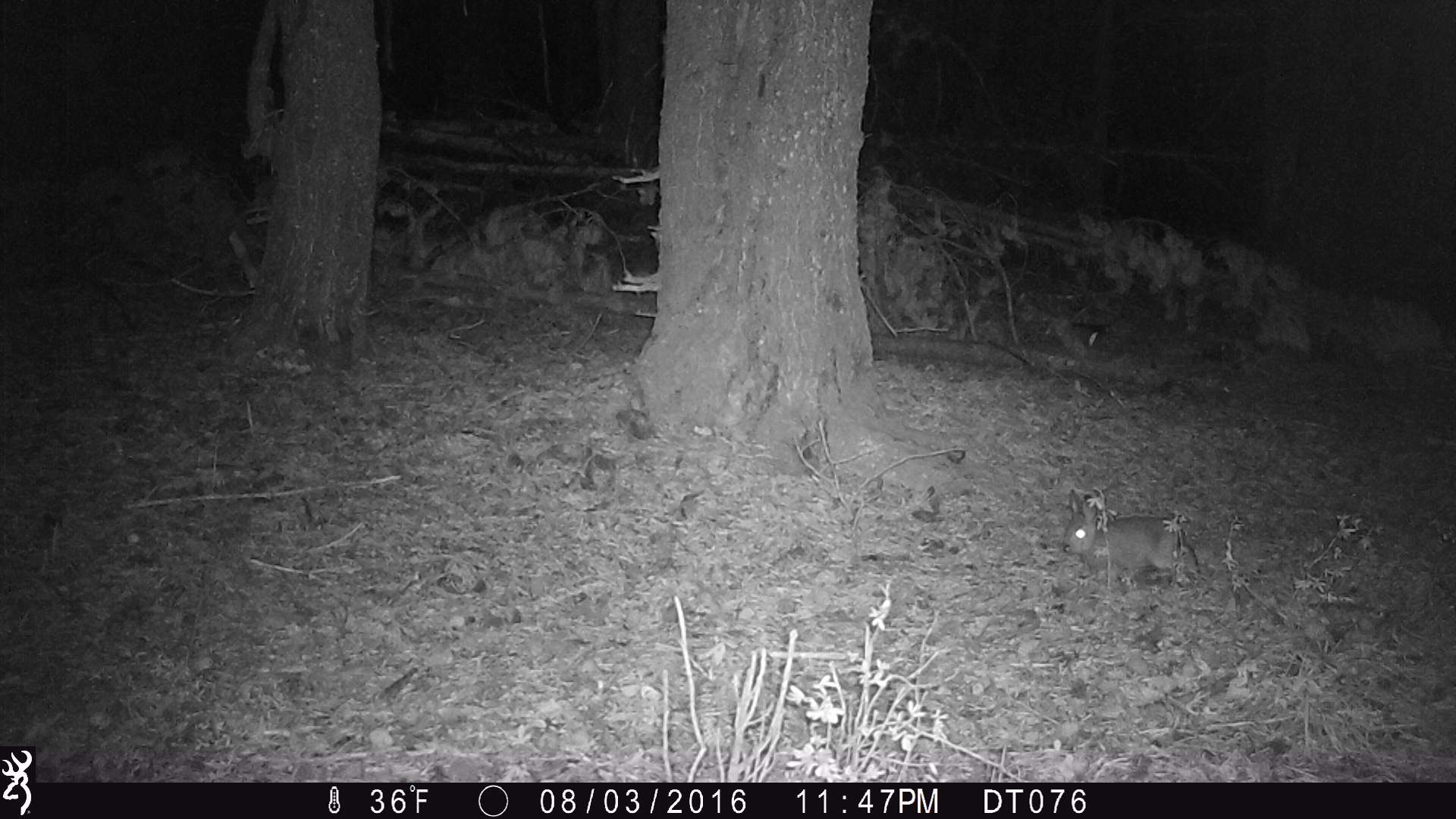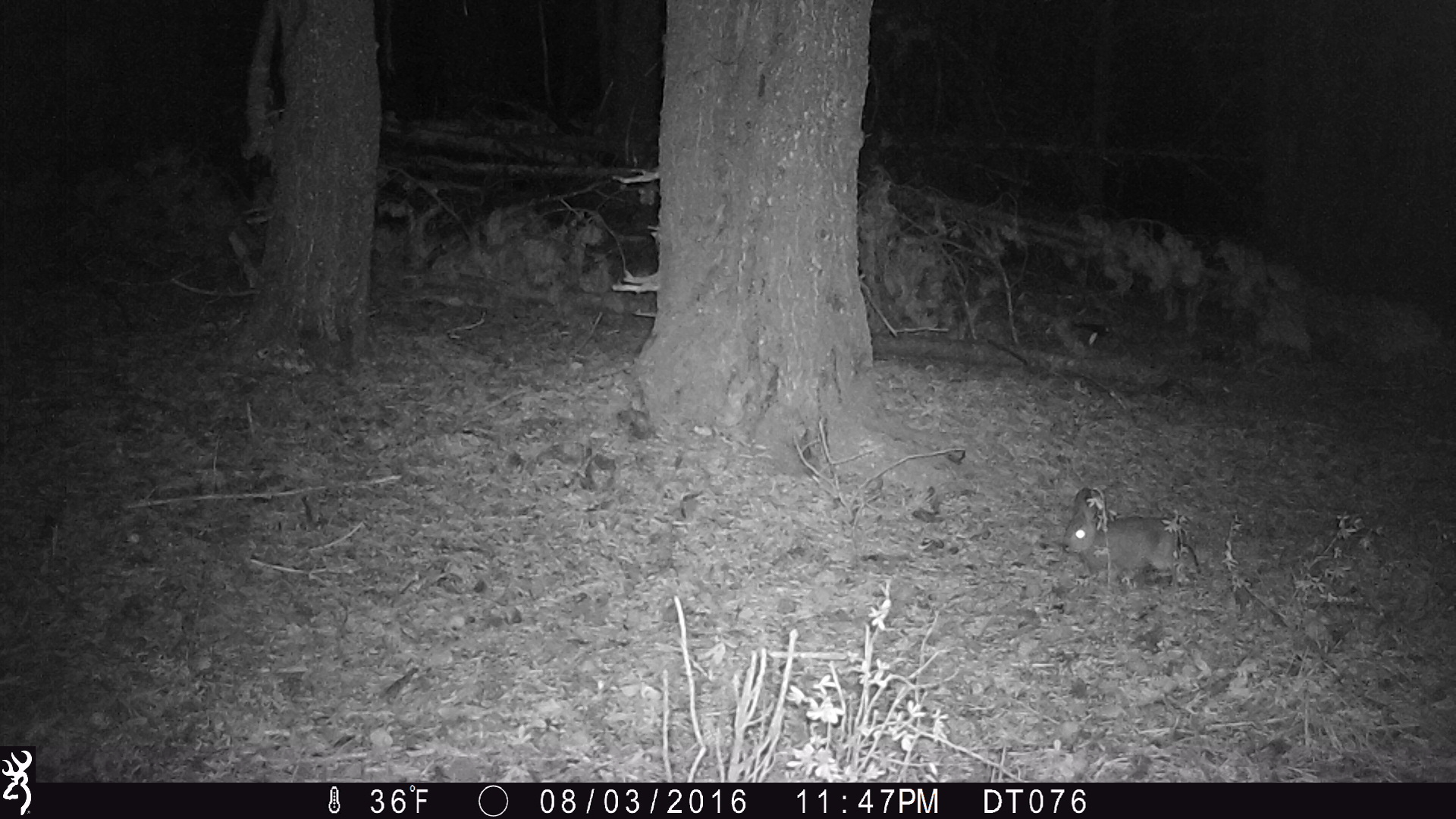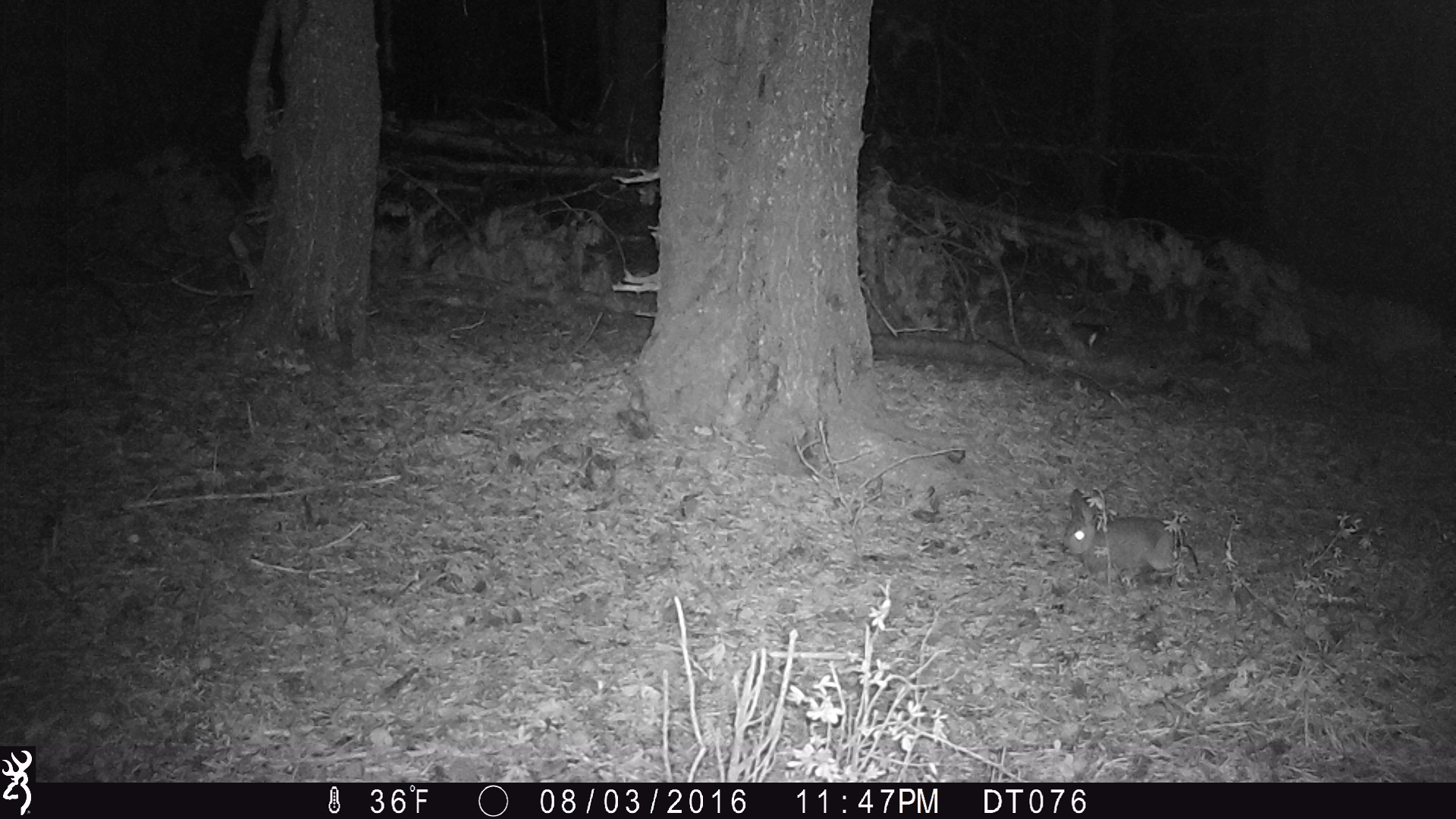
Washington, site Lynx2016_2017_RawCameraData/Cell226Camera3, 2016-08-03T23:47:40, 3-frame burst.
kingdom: Animalia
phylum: Chordata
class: Mammalia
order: Lagomorpha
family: Leporidae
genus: Lepus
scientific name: Lepus americanus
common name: snowshoe hare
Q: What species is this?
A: Lepus americanus (snowshoe hare).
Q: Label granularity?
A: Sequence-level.